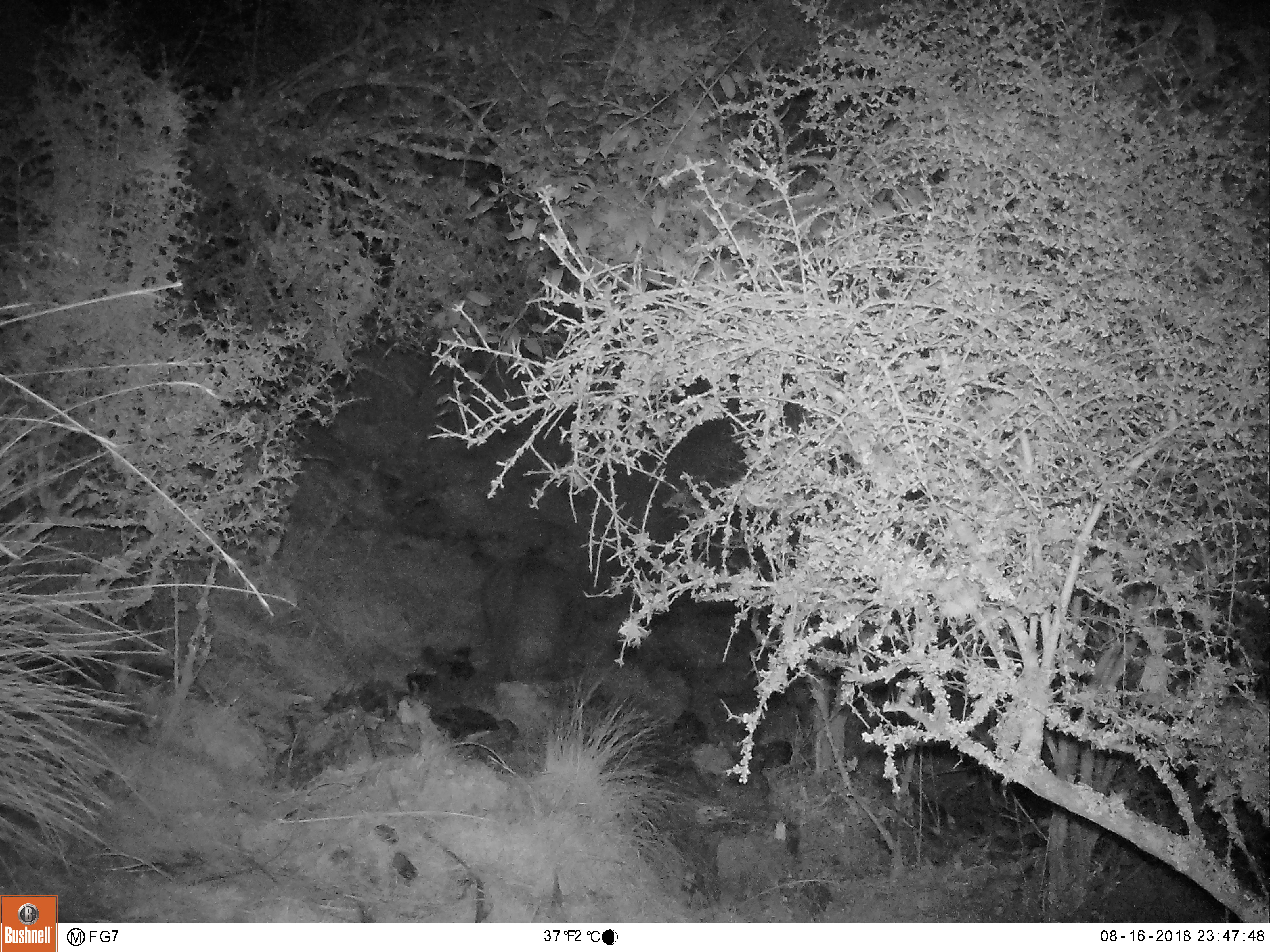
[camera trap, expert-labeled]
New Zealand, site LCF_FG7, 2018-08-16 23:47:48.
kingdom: Animalia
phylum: Chordata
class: Mammalia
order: Diprotodontia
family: Macropodidae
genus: Notamacropus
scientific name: Notamacropus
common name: wallaby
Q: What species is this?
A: Wallaby (Notamacropus).